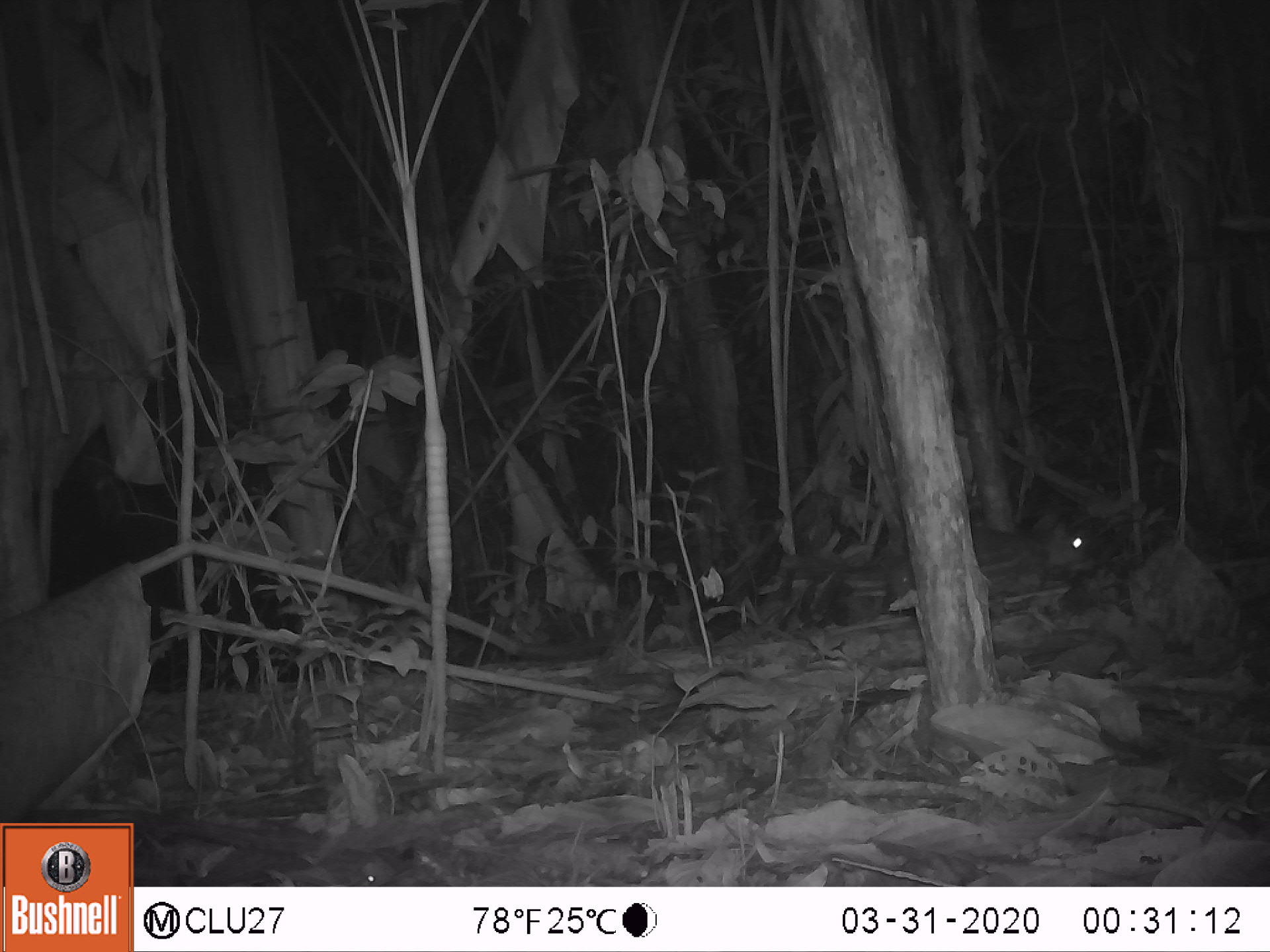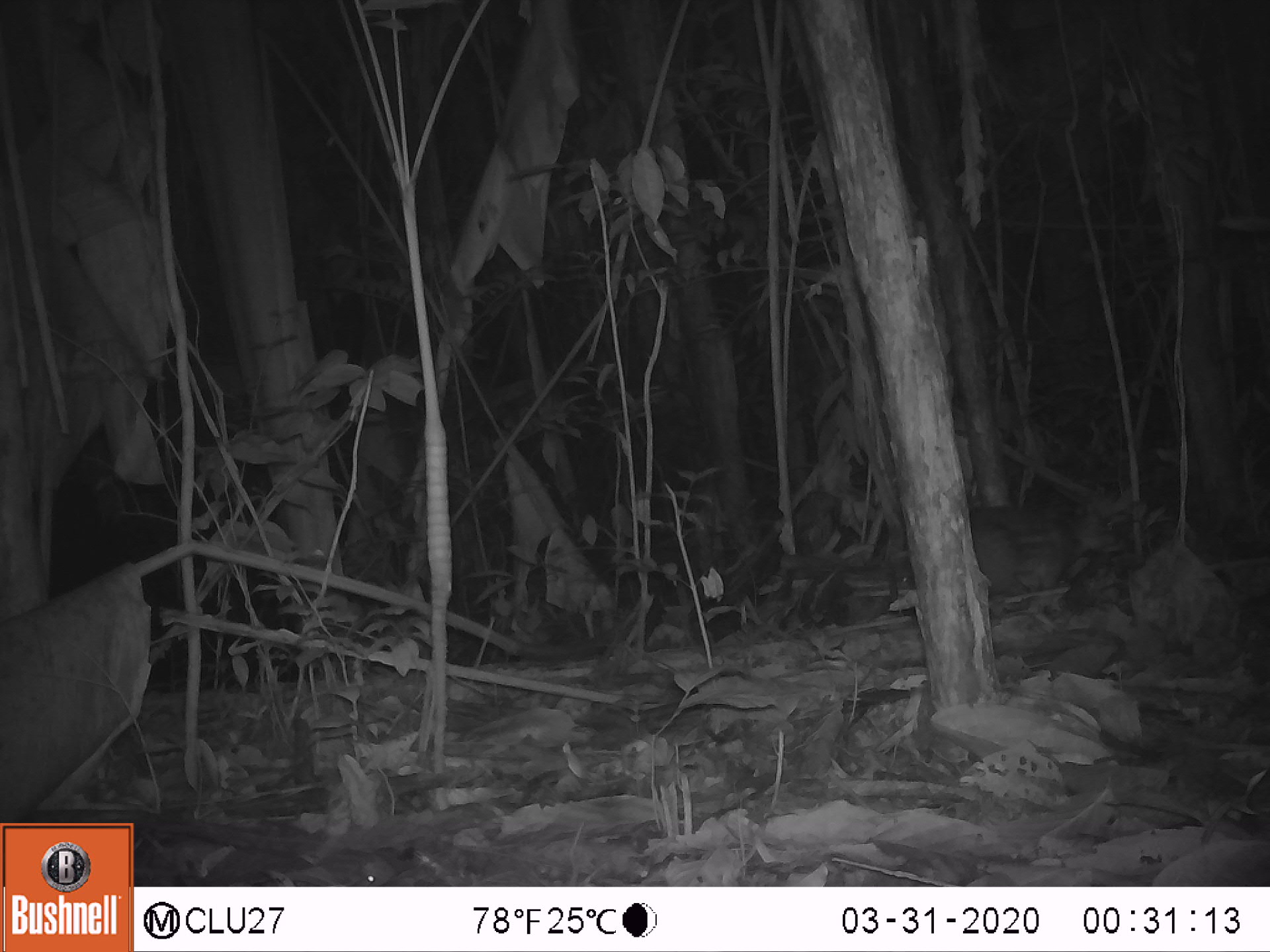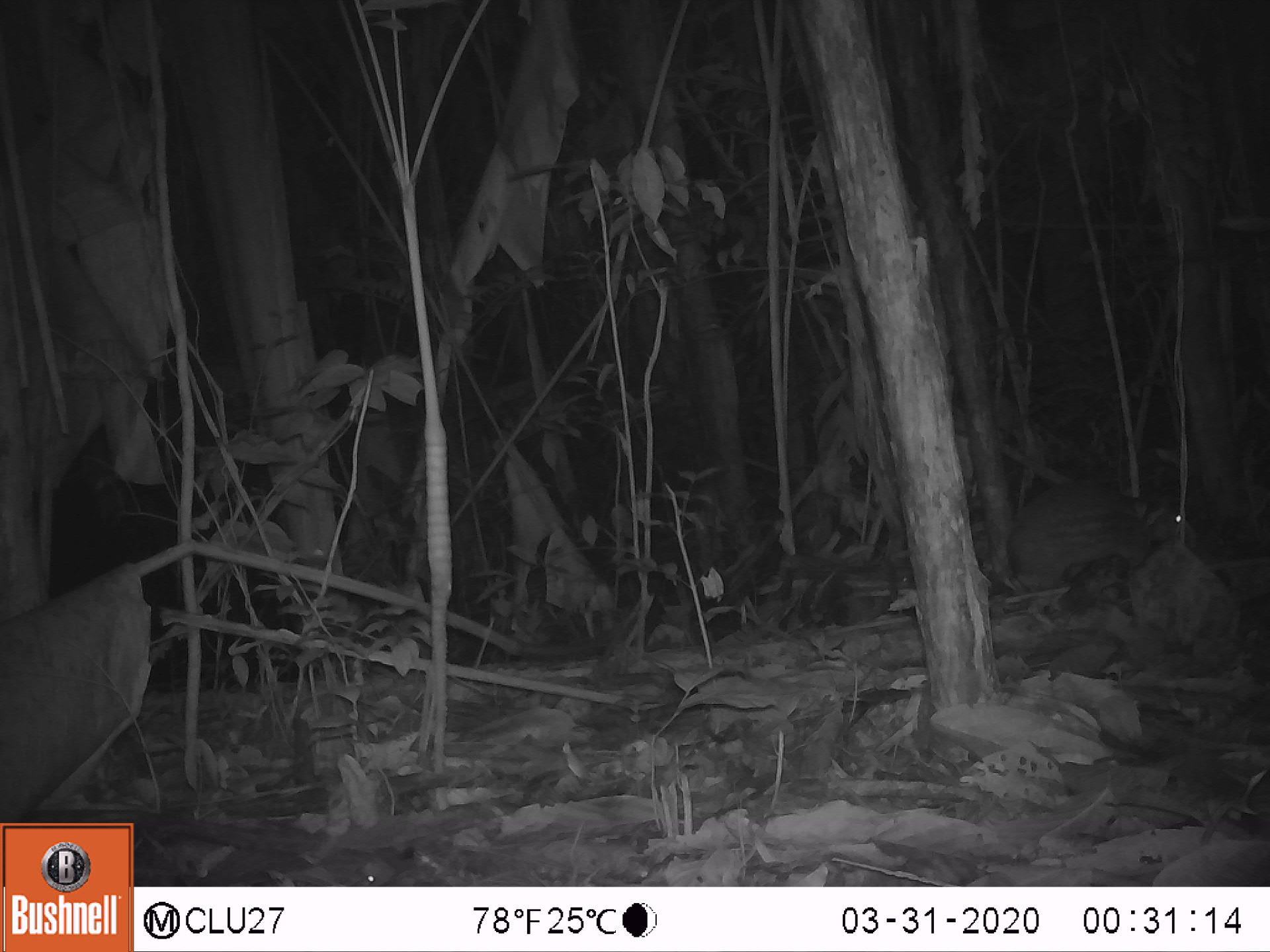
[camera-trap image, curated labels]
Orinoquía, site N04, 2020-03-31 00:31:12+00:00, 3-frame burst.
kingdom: Animalia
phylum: Chordata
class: Mammalia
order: Rodentia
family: Cuniculidae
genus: Cuniculus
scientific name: Cuniculus paca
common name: spotted paca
Spotted paca (Cuniculus paca).